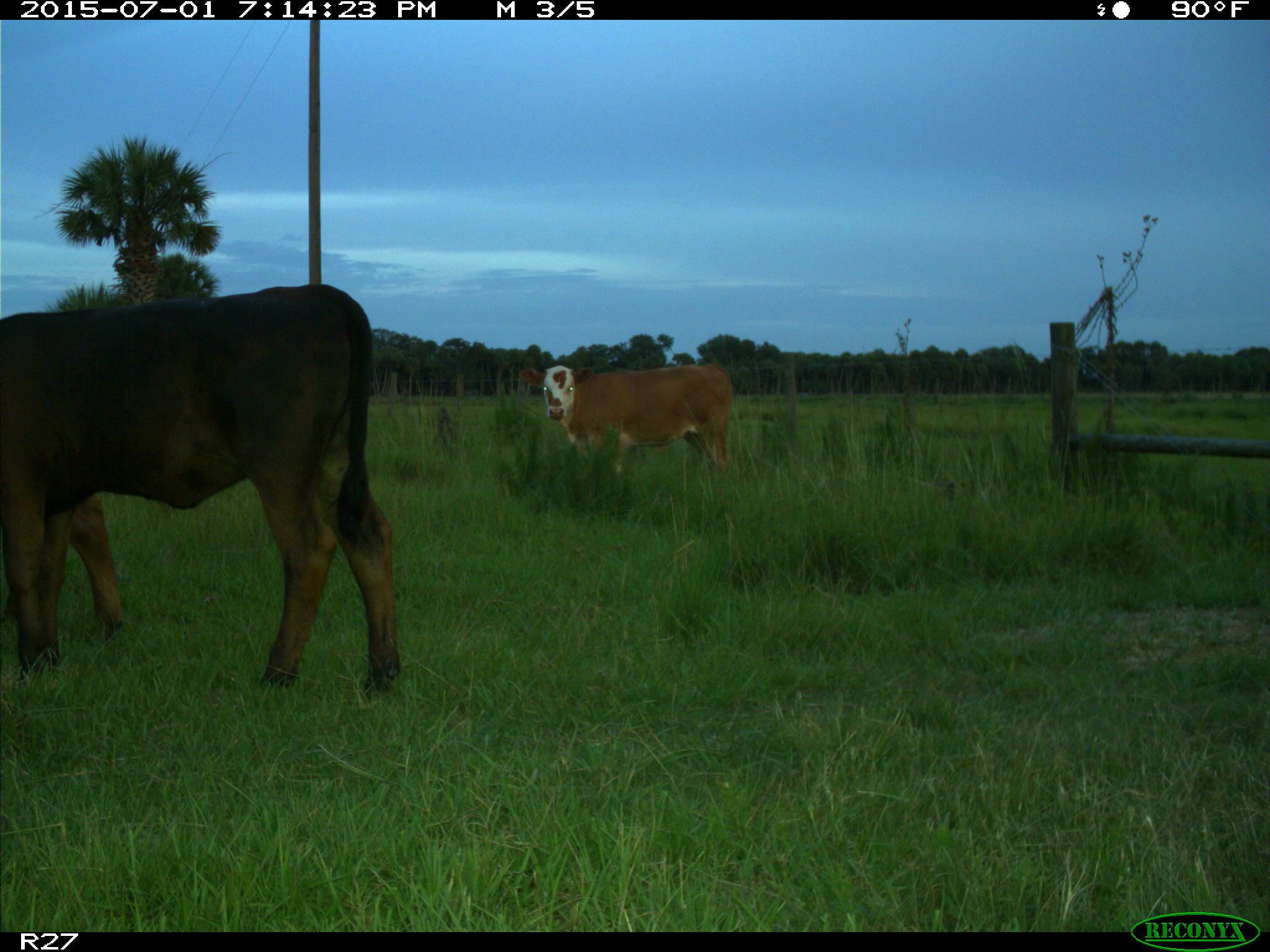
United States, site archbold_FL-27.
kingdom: Animalia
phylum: Chordata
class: Mammalia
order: Artiodactyla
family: Bovidae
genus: Bos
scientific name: Bos taurus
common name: domestic cow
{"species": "Bos taurus (domestic cow)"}